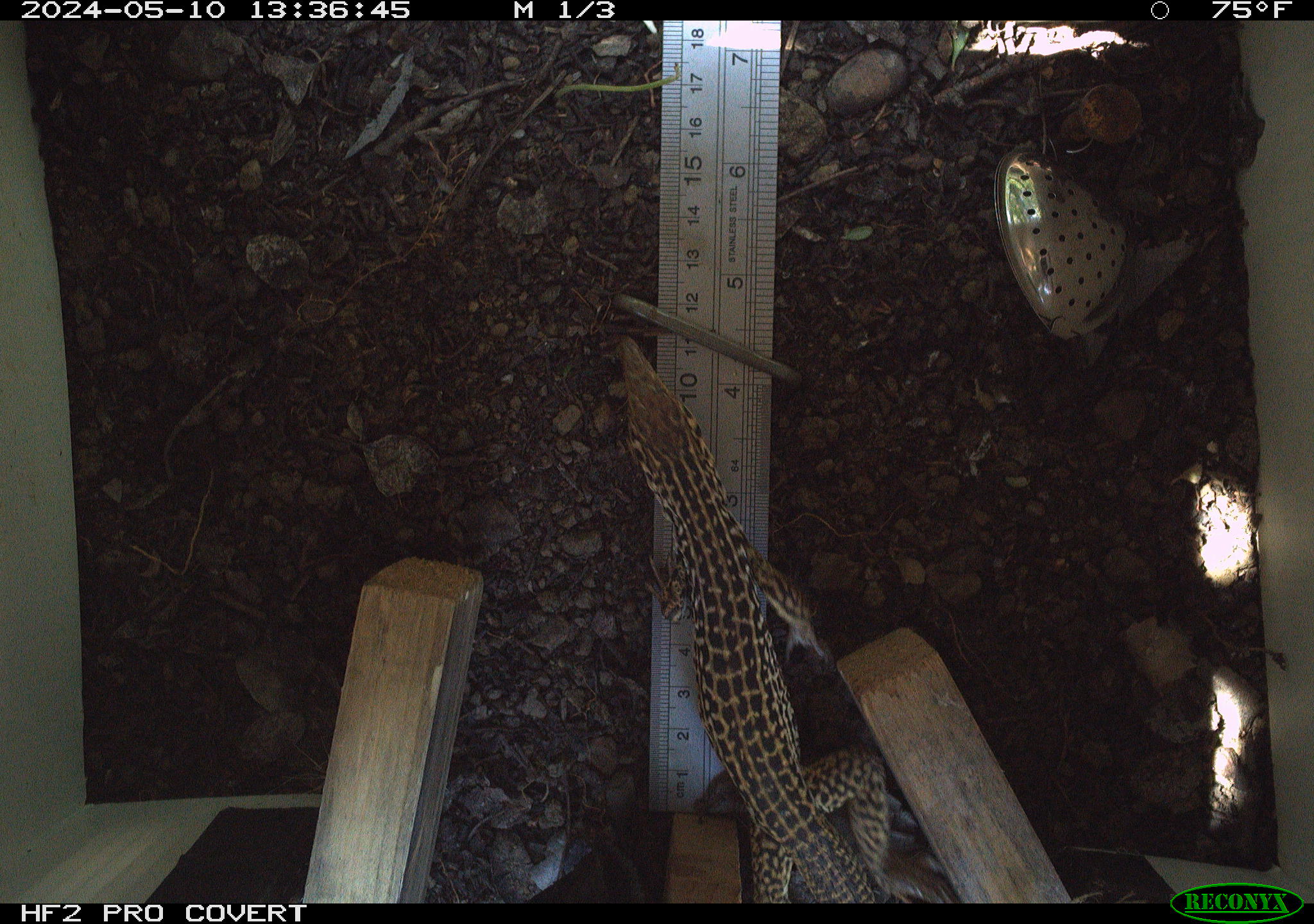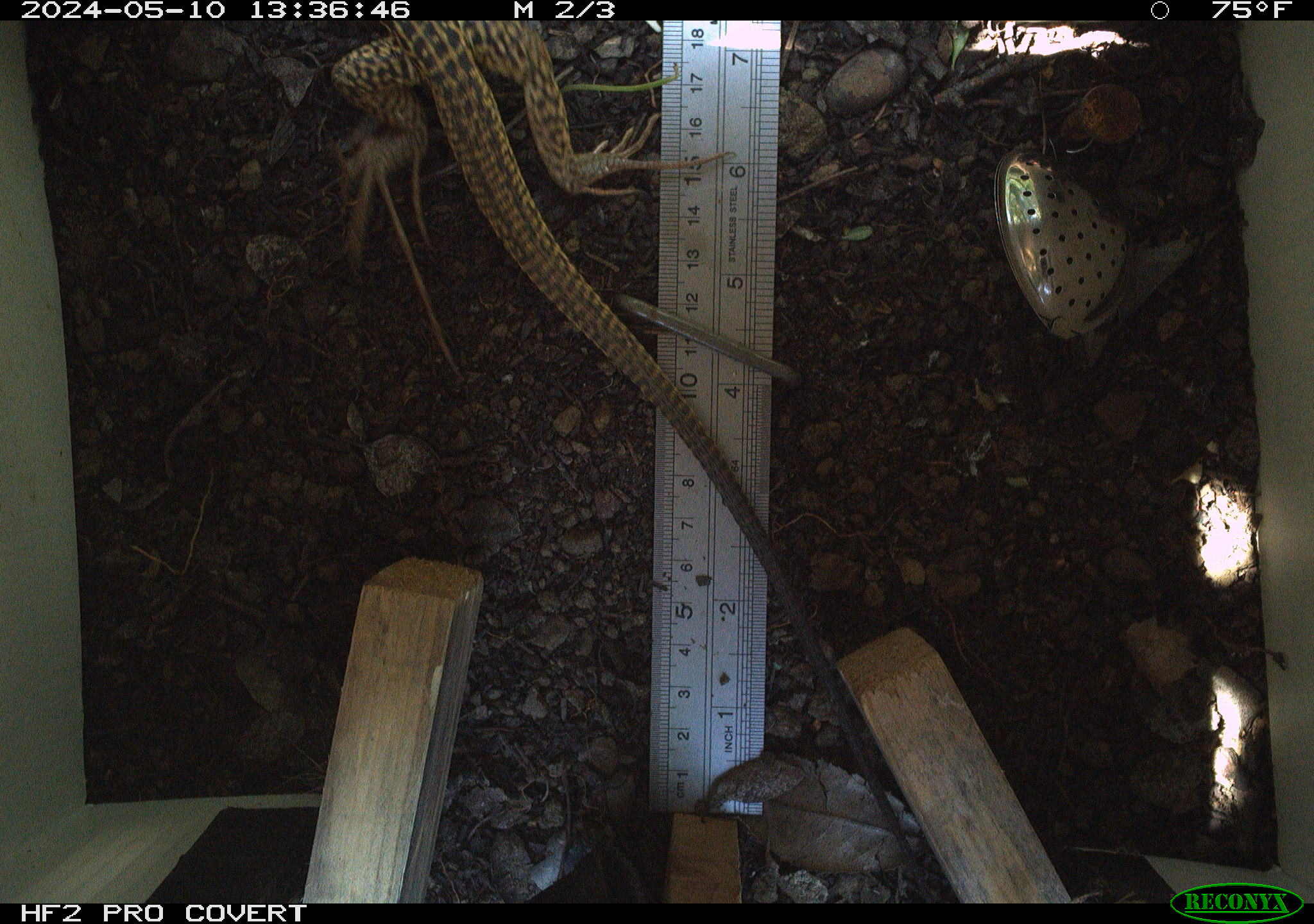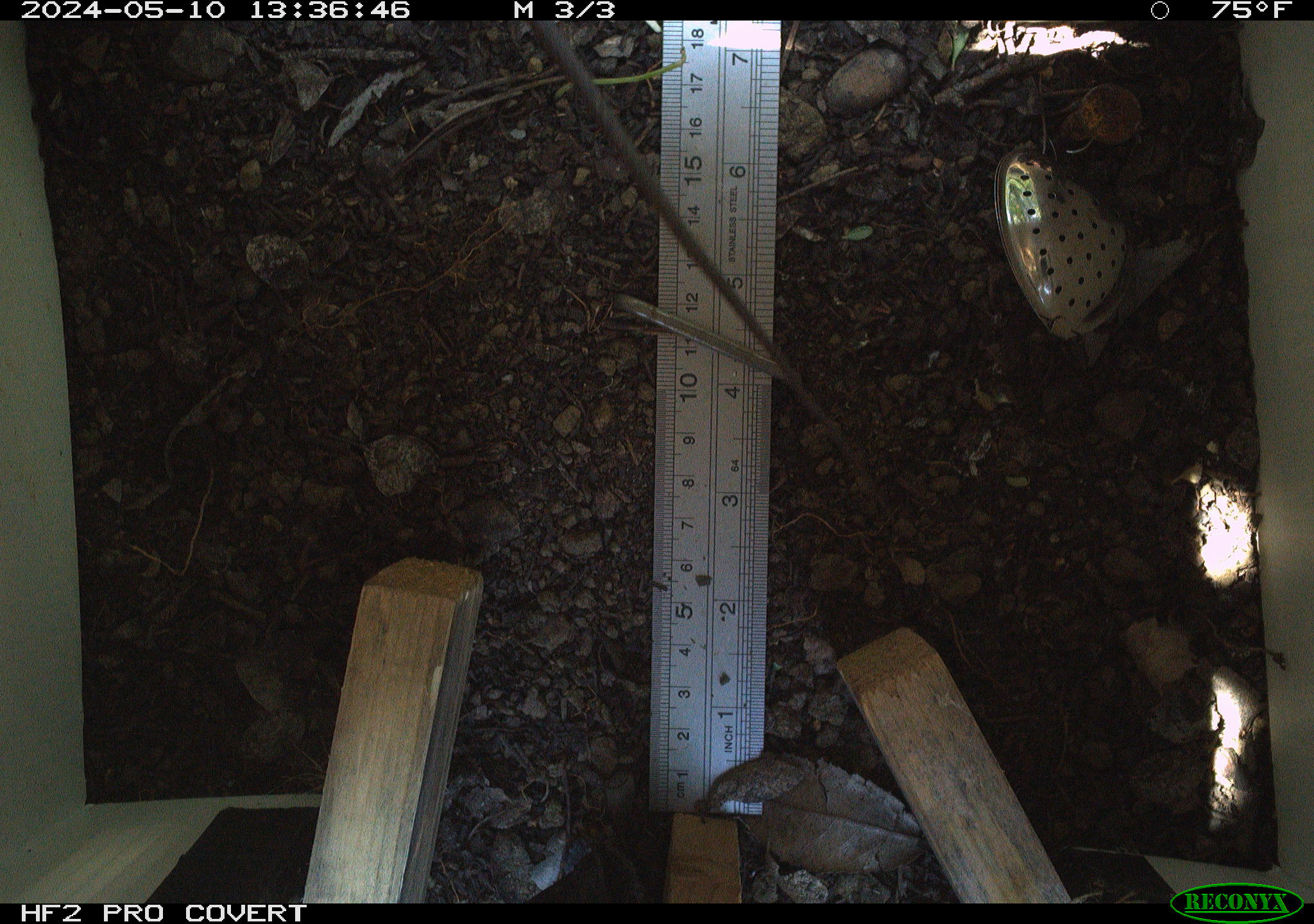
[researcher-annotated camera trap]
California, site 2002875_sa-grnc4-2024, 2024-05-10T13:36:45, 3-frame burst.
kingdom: Animalia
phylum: Chordata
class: Reptilia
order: Squamata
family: Teiidae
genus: Aspidoscelis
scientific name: Aspidoscelis tigris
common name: western whiptail